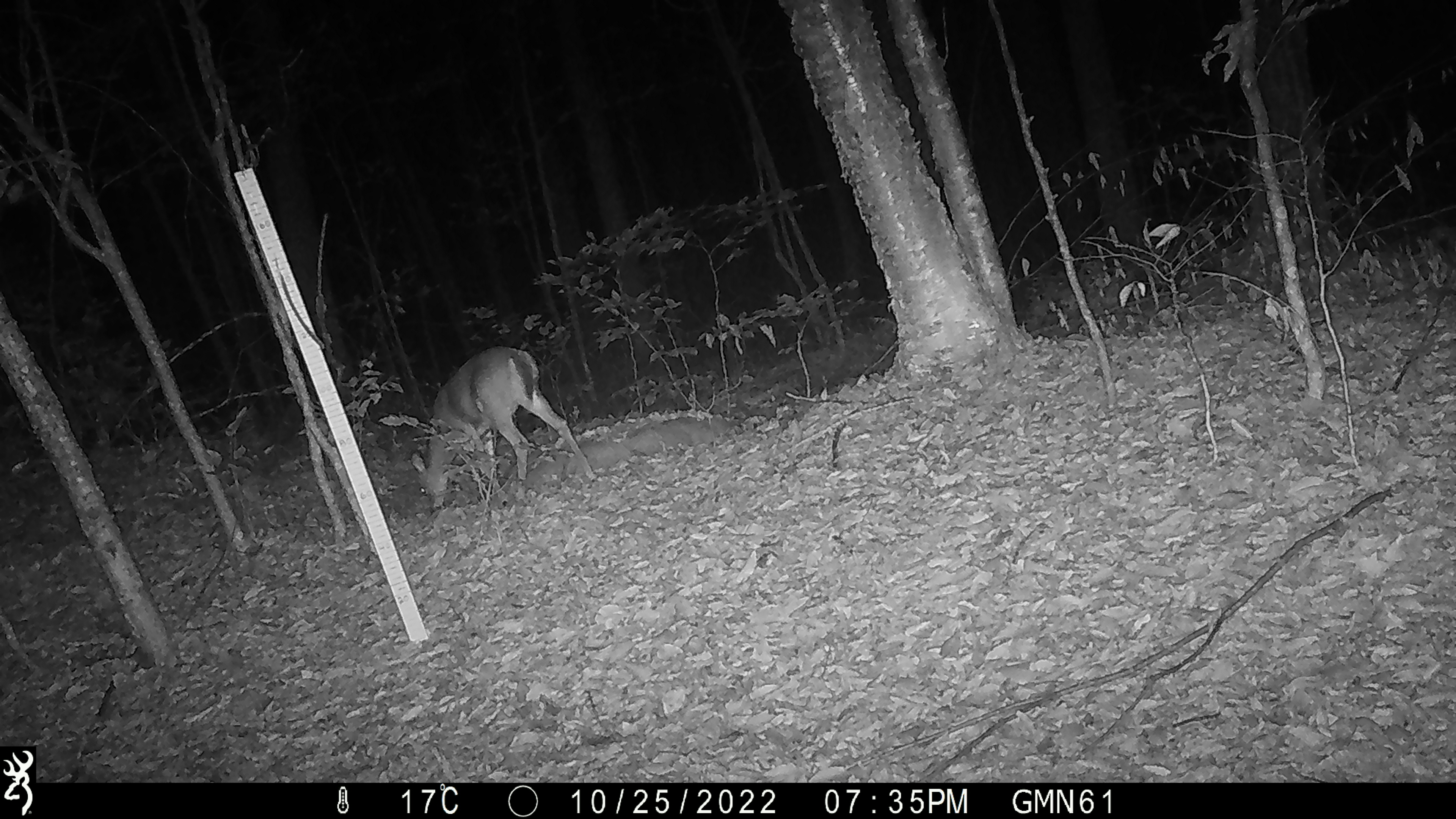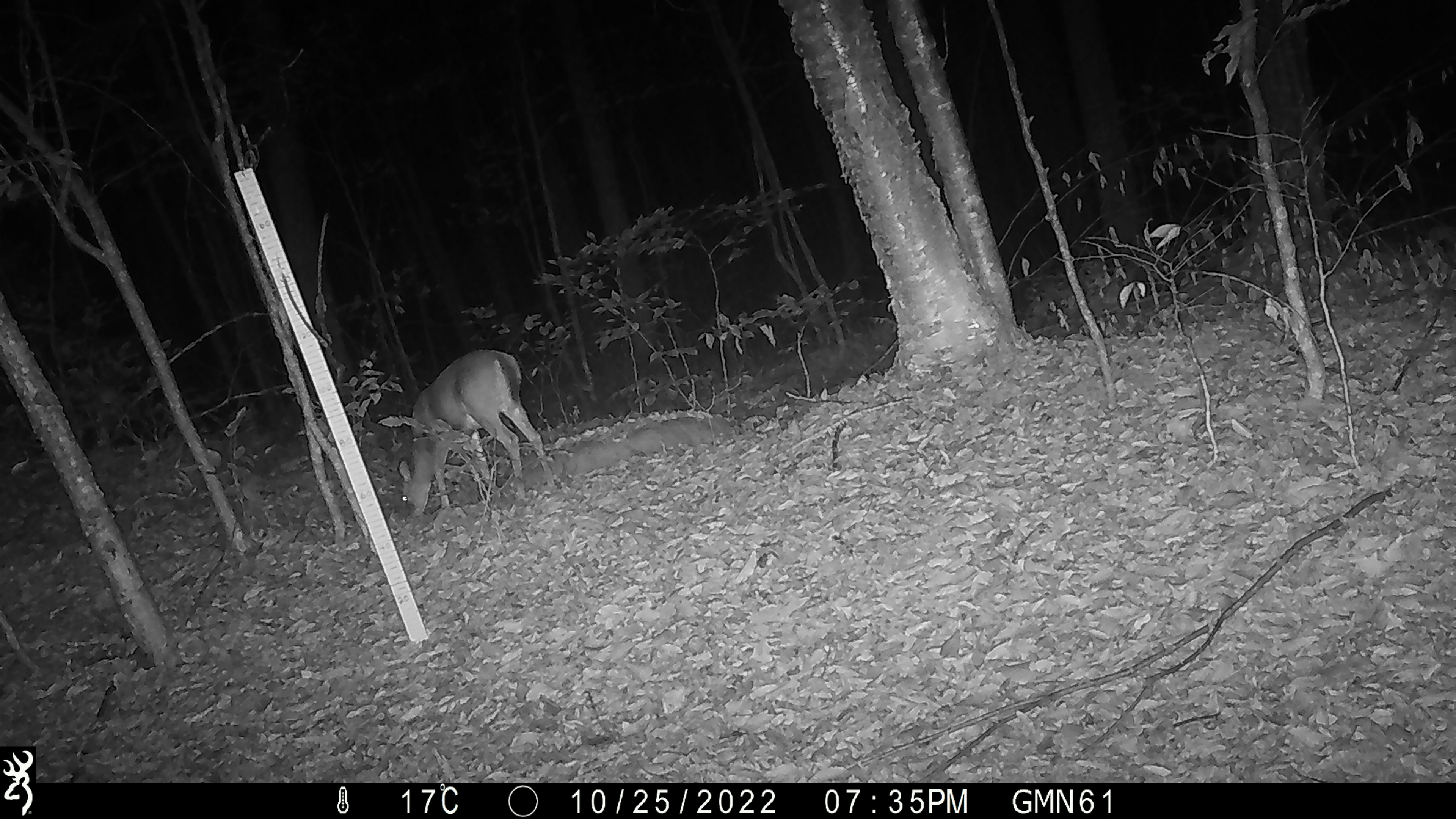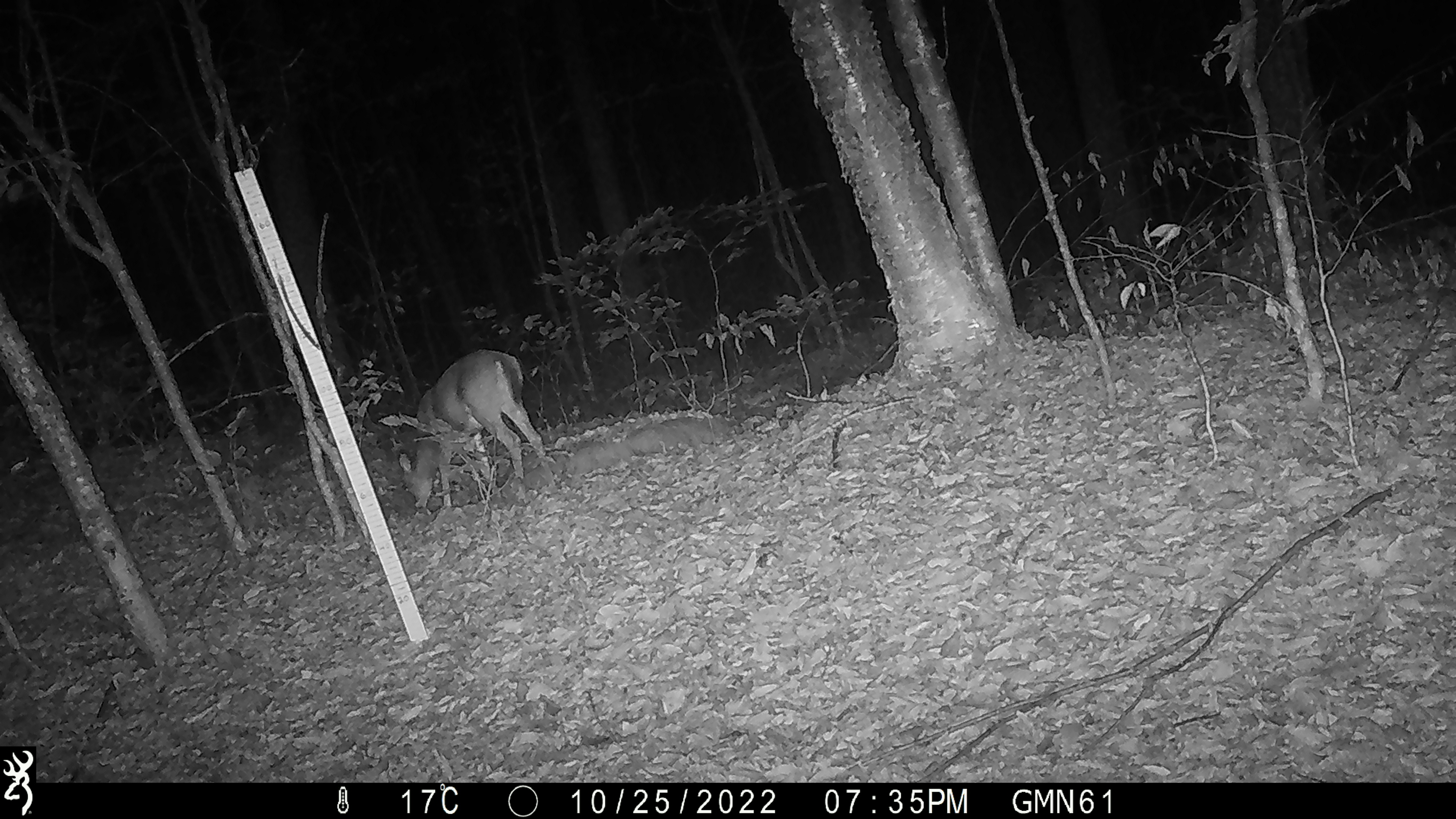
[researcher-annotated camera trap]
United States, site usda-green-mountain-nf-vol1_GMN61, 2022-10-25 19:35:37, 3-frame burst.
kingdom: Animalia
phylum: Chordata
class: Mammalia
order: Artiodactyla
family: Cervidae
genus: Odocoileus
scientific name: Odocoileus virginianus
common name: white-tailed deer